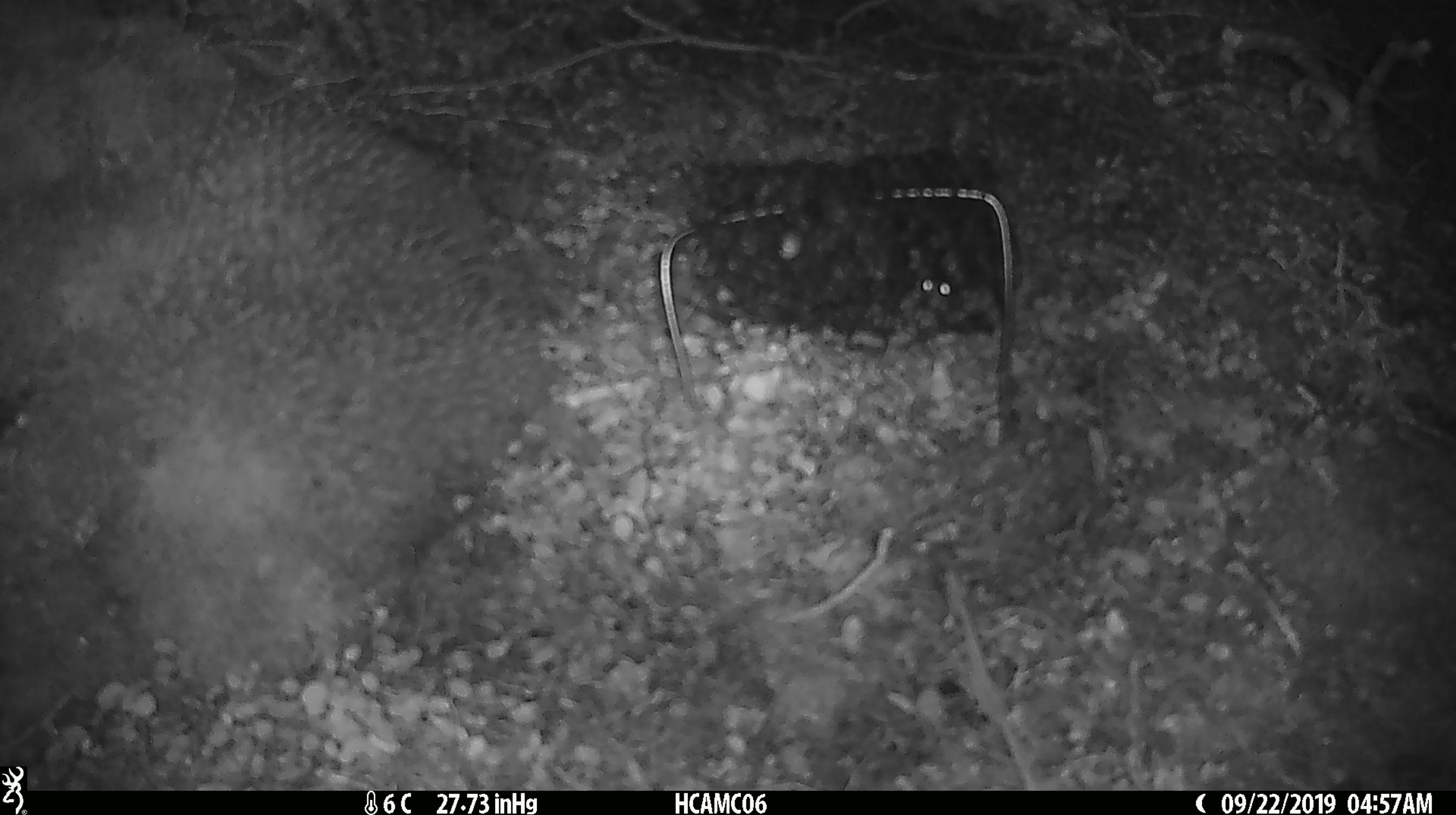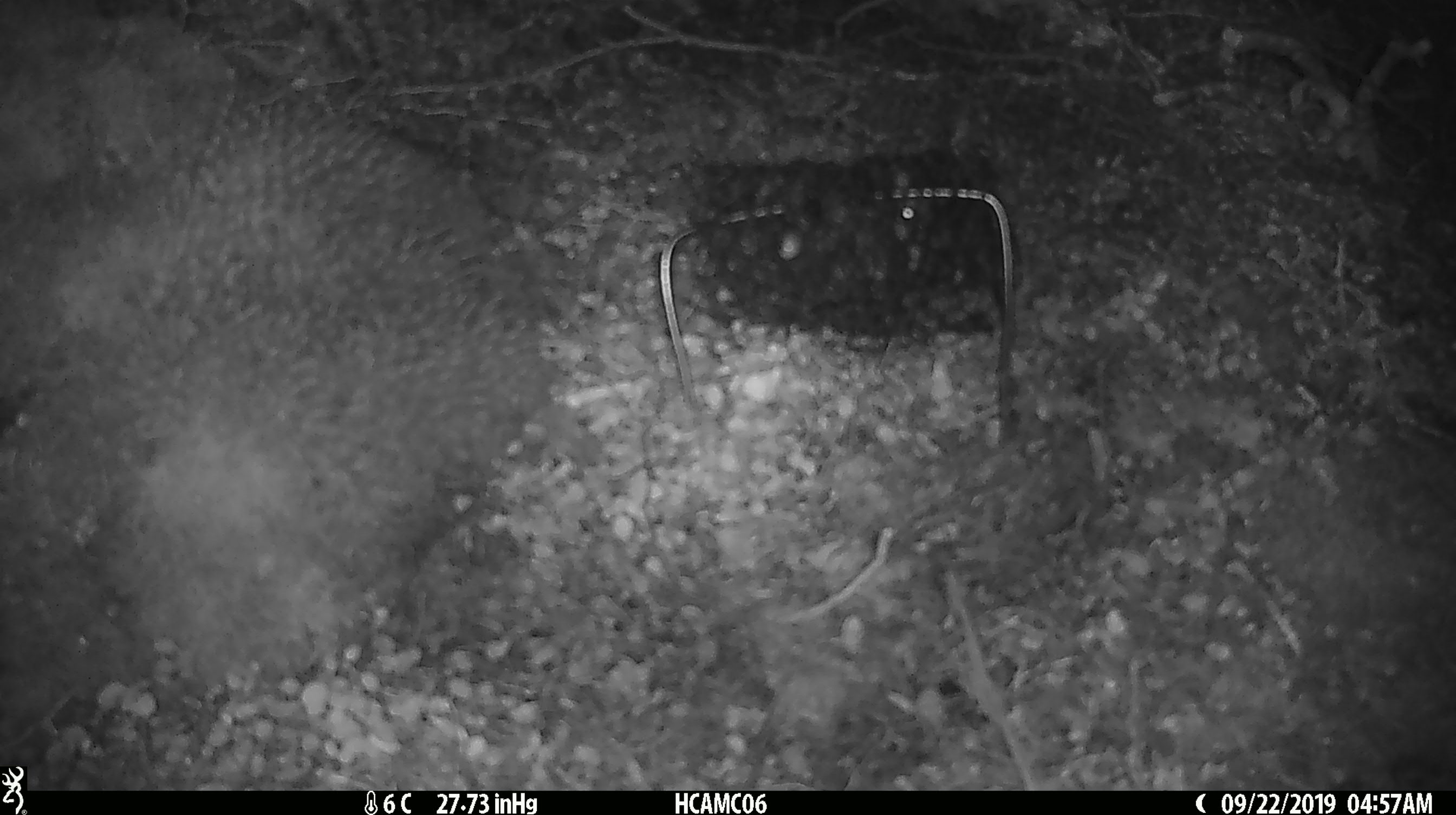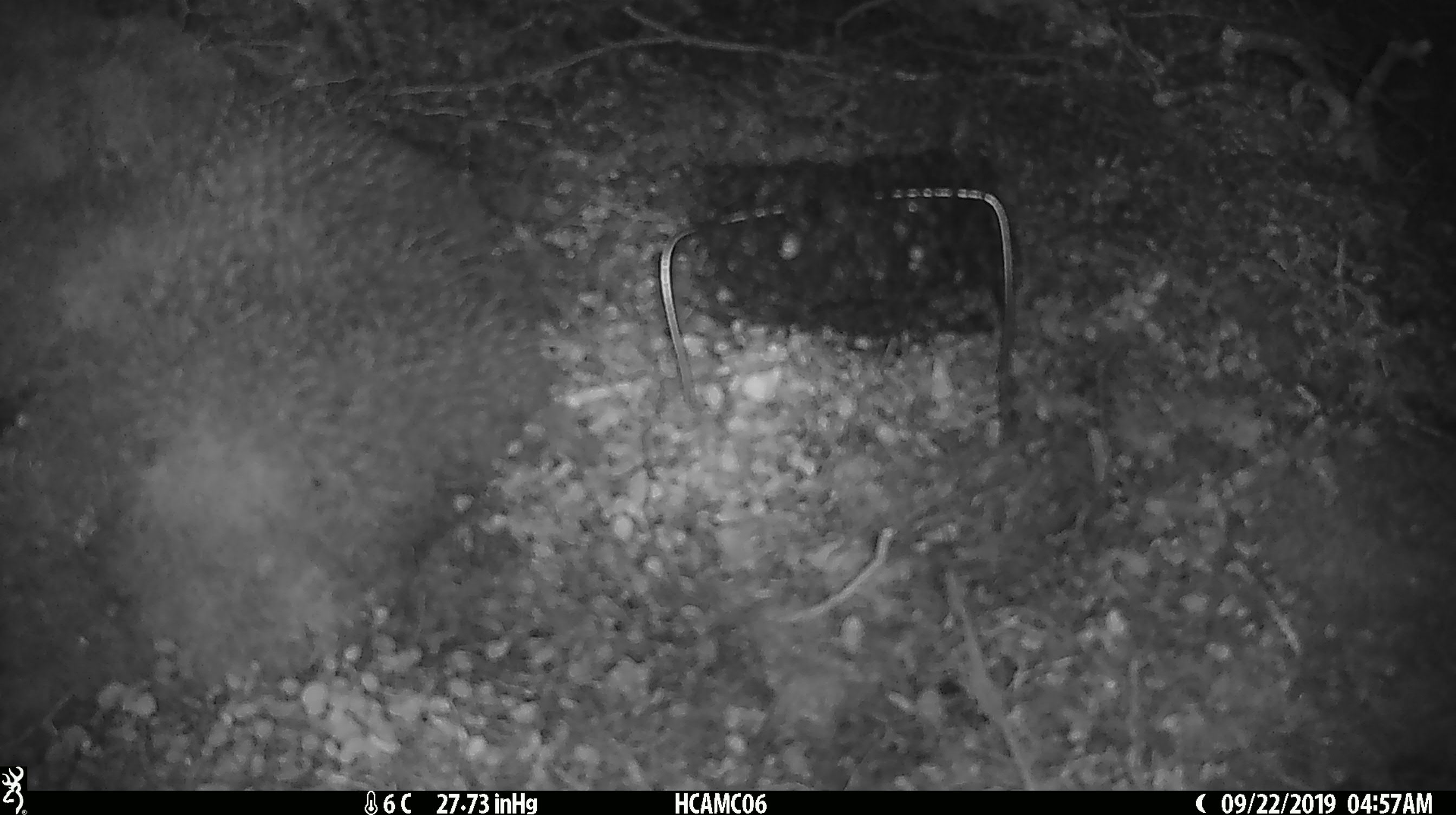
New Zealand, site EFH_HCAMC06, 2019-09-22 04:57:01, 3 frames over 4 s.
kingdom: Animalia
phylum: Chordata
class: Mammalia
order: Rodentia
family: Muridae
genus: Mus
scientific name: Mus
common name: mouse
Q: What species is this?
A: Mouse (Mus).